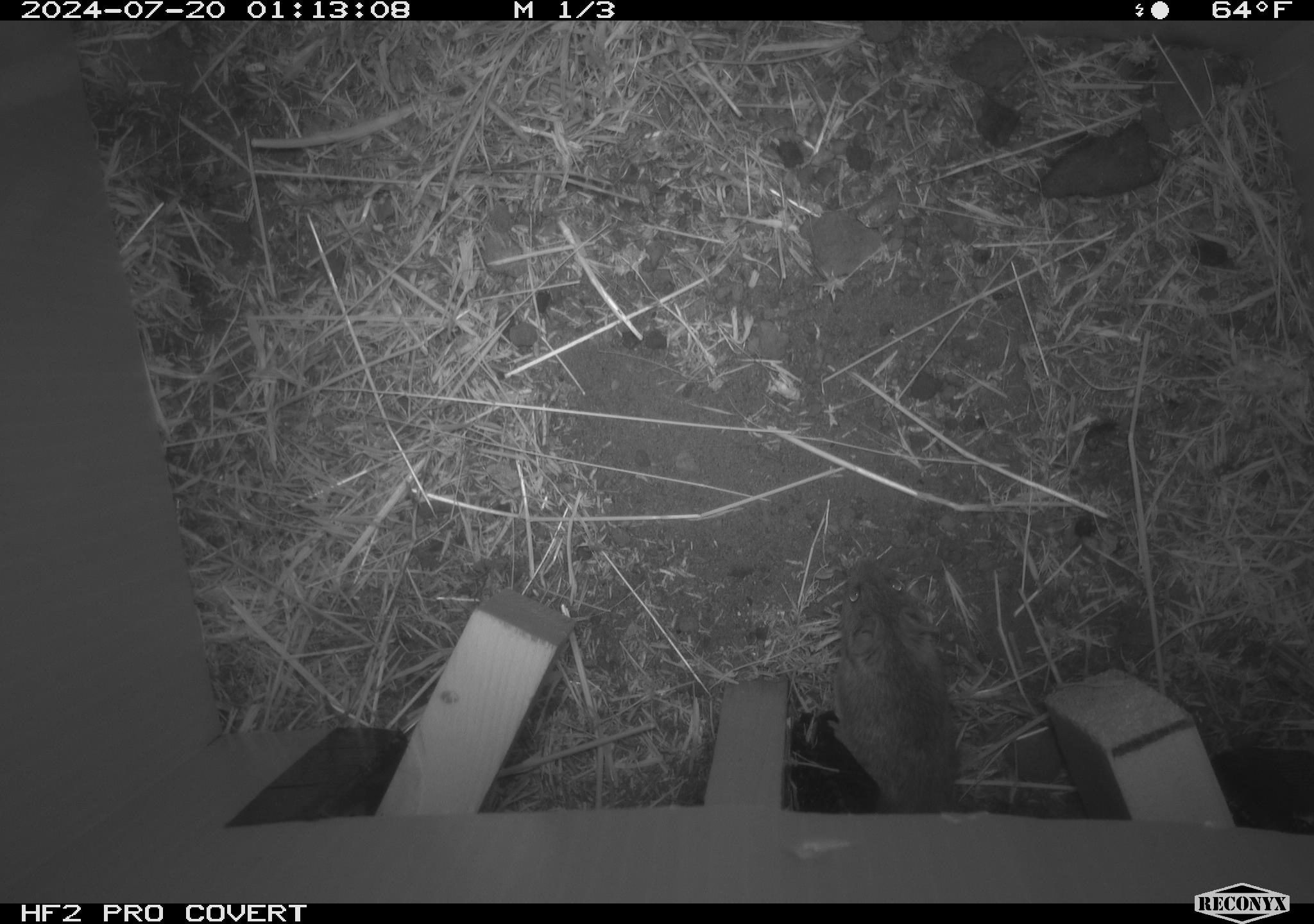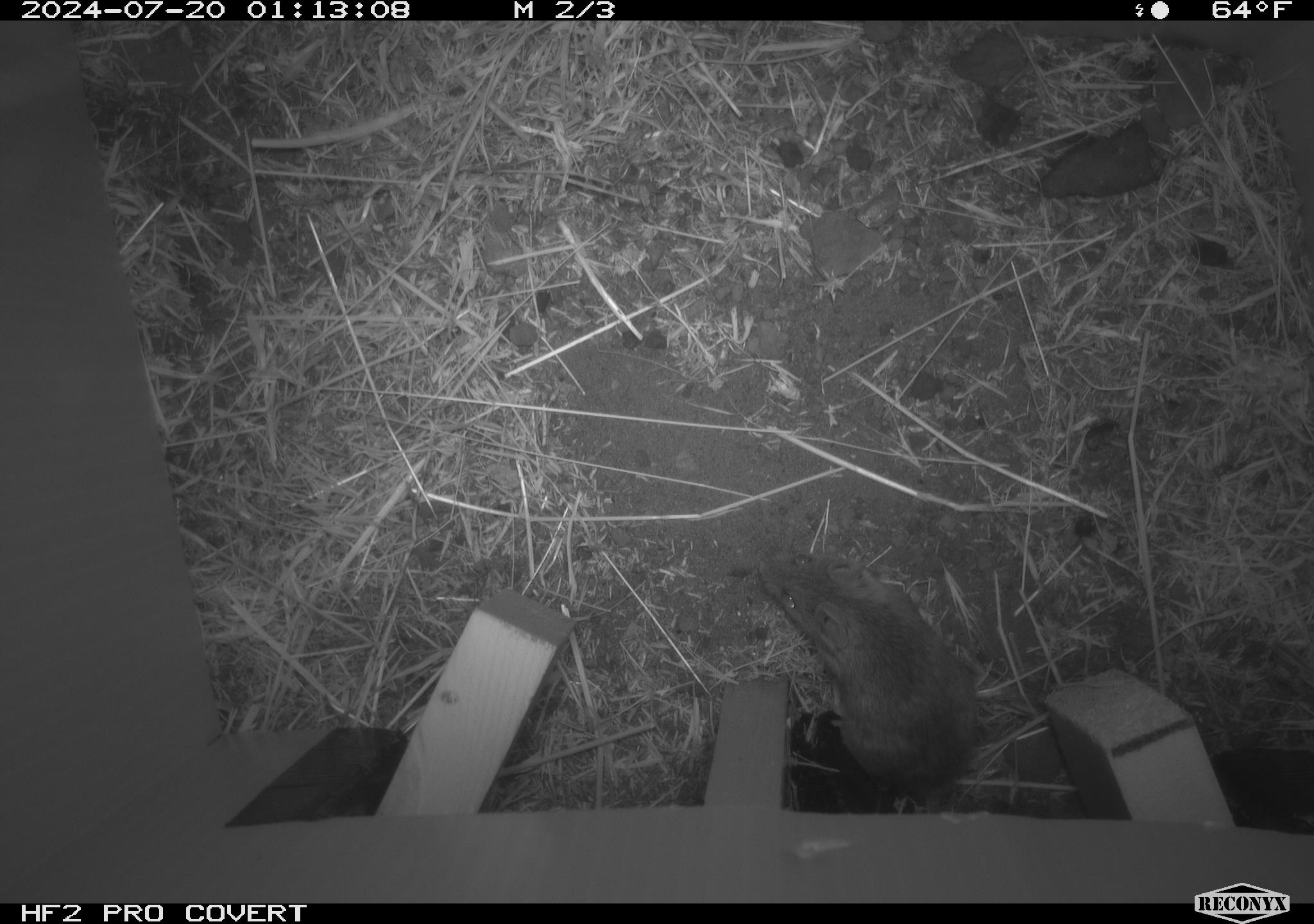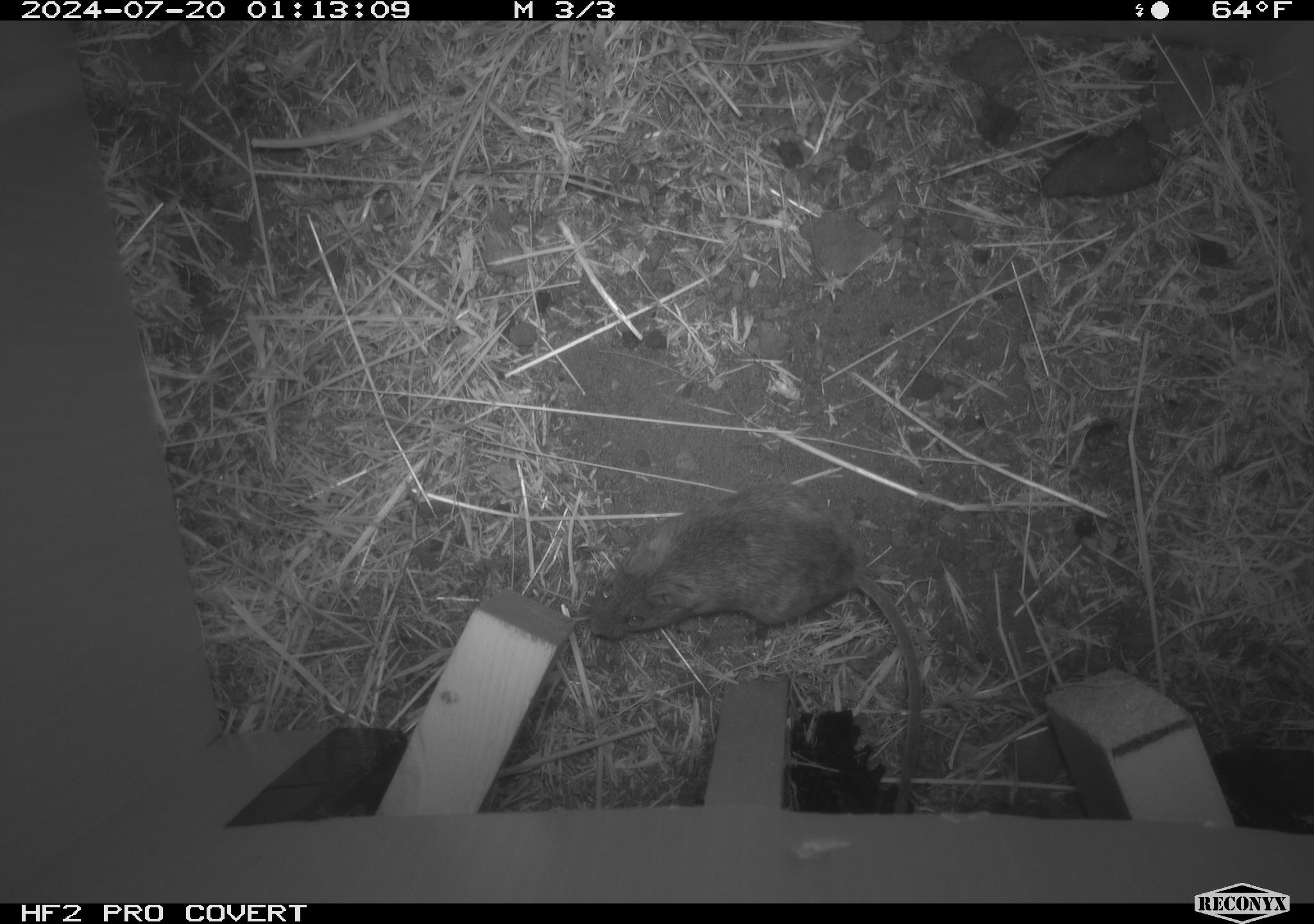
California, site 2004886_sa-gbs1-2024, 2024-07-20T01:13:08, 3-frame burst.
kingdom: Animalia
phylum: Chordata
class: Mammalia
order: Rodentia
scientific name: Rodentia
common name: mouse species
Mouse species (Rodentia).